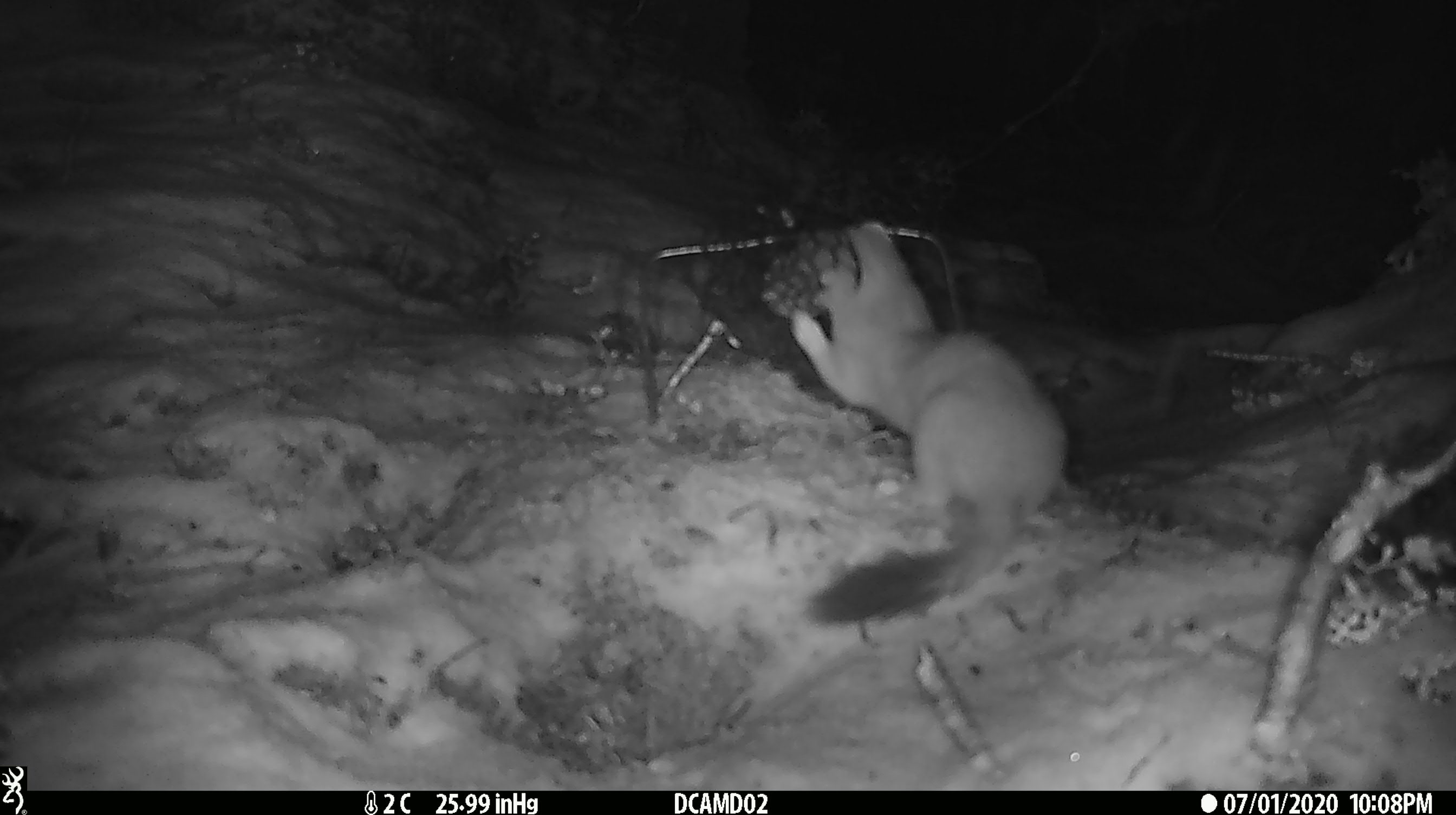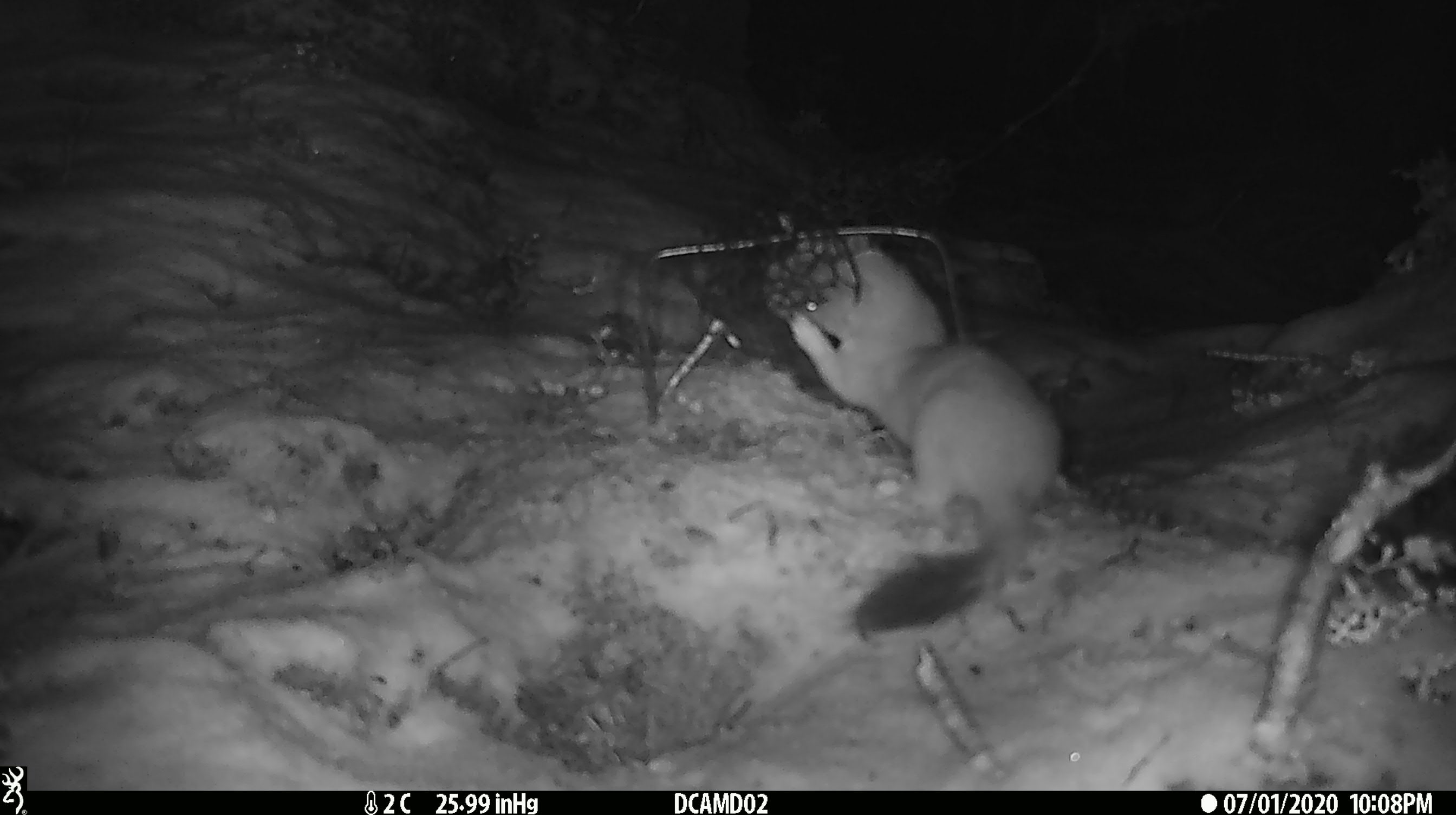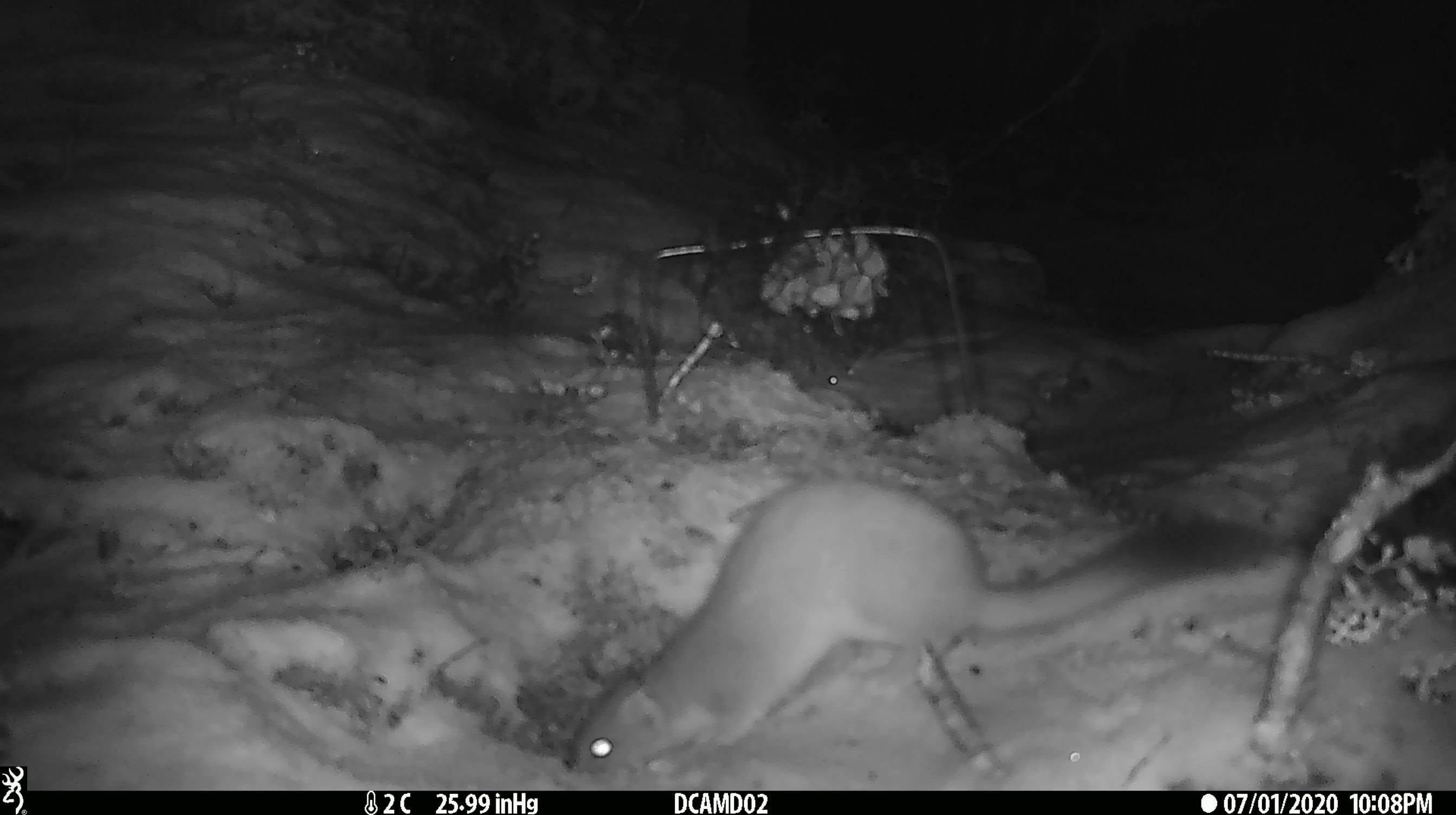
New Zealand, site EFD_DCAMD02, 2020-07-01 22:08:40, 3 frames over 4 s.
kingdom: Animalia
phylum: Chordata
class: Mammalia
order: Carnivora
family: Mustelidae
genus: Mustela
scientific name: Mustela erminea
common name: stoat